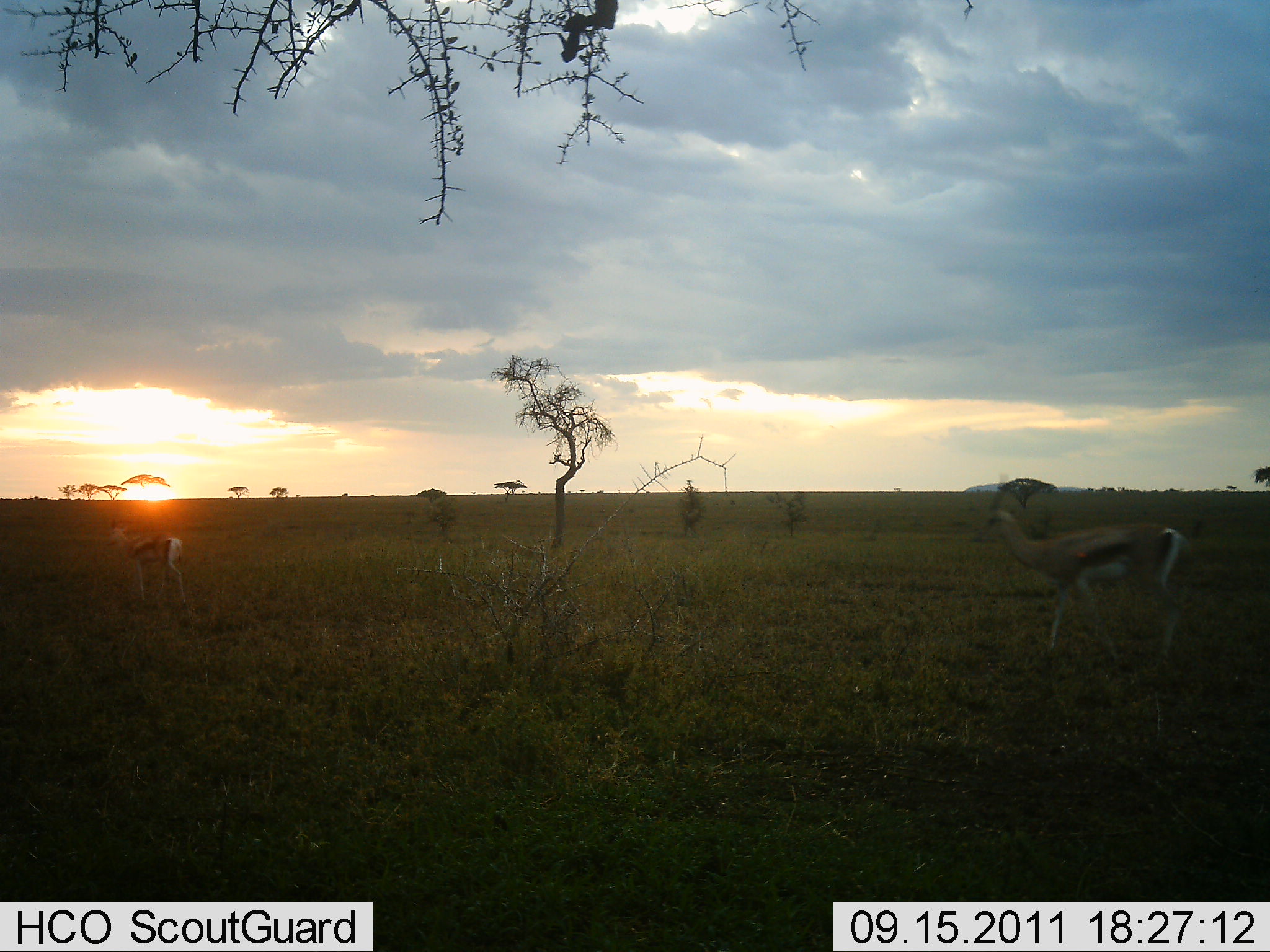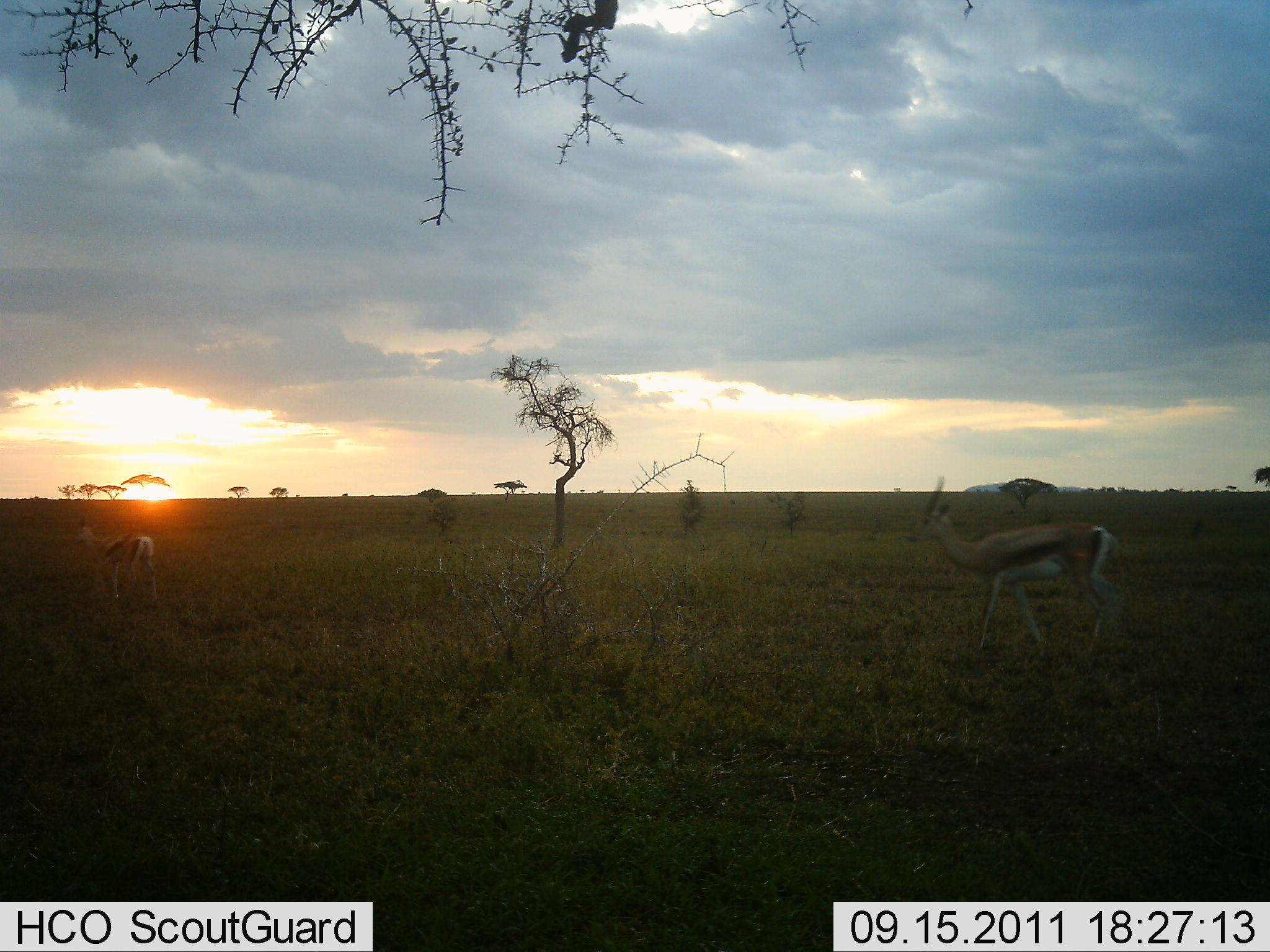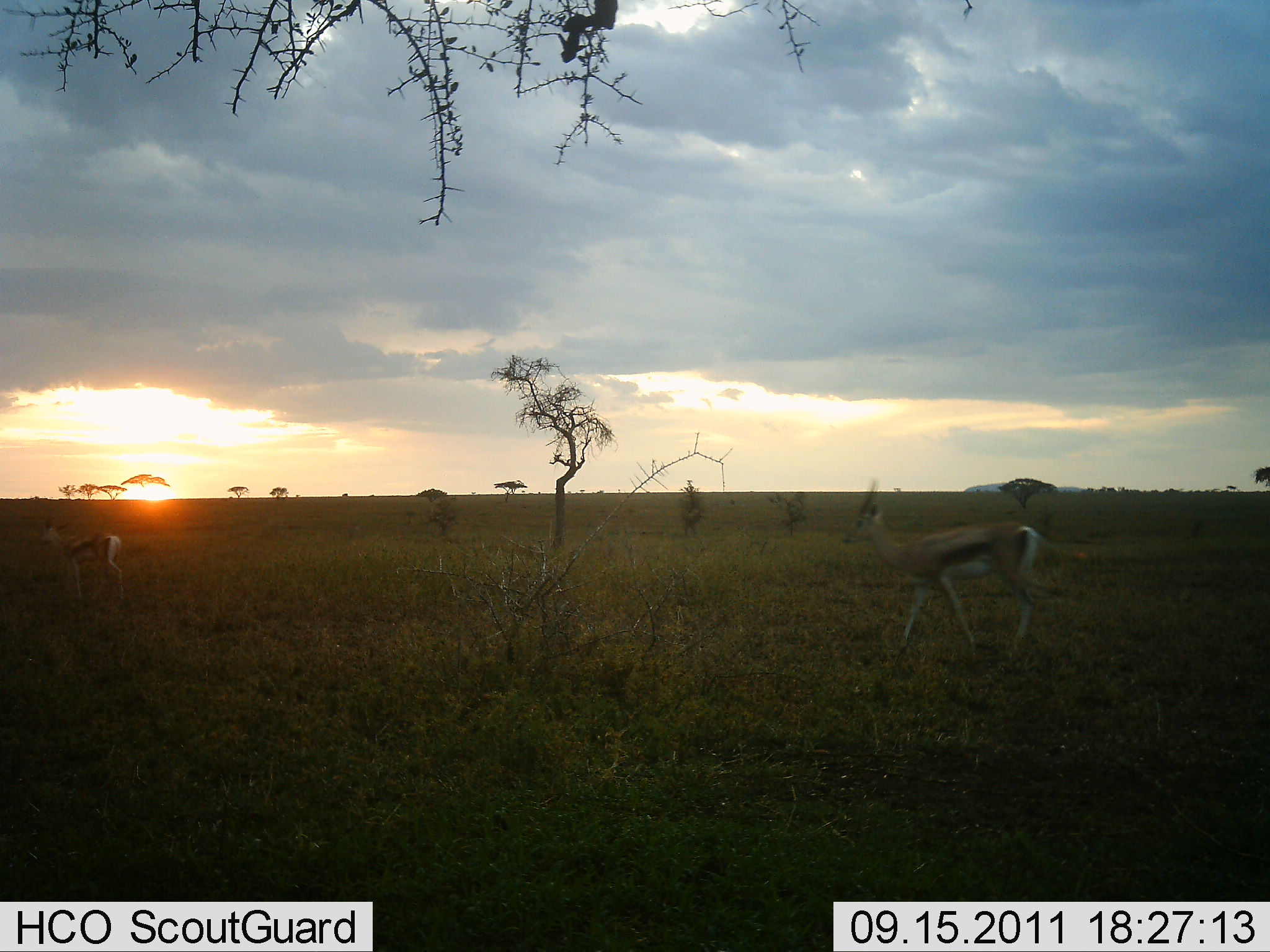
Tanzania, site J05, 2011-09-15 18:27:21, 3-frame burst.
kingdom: Animalia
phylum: Chordata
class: Mammalia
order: Artiodactyla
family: Bovidae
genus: Eudorcas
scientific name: Eudorcas thomsonii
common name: thomson's gazelle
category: gazellethomsons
Gazellethomsons (thomson's gazelle) (Eudorcas thomsonii), count 2. Behavior (volunteer vote fractions): standing 0%, resting 0%, moving 100%, interacting 0%. Young present (vote fraction): 18%. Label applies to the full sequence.